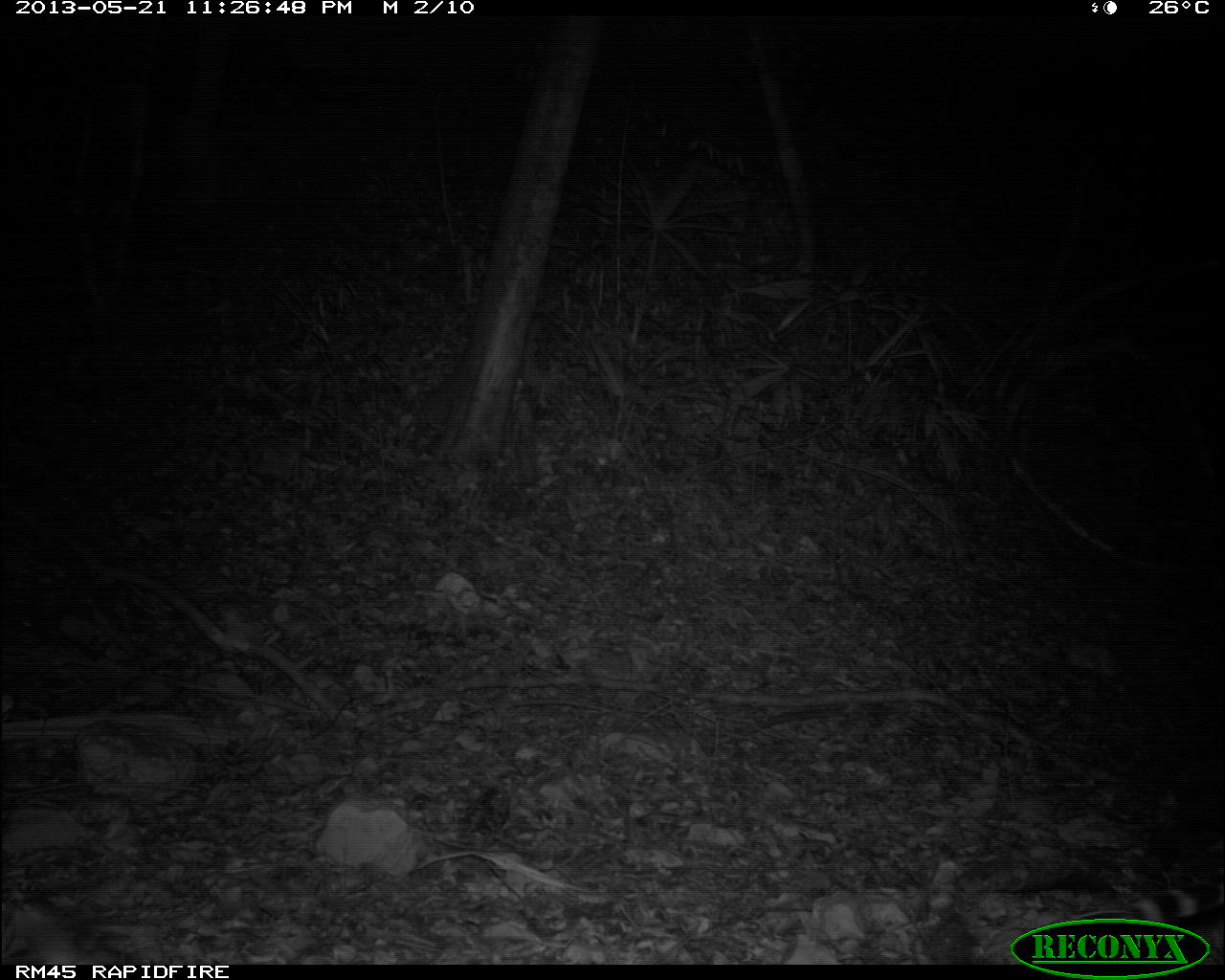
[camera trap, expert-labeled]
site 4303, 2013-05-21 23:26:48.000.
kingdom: Animalia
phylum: Chordata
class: Mammalia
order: Carnivora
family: Felidae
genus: Leopardus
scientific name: Leopardus pardalis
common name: ocelot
Leopardus pardalis (ocelot), count 1, sex male.